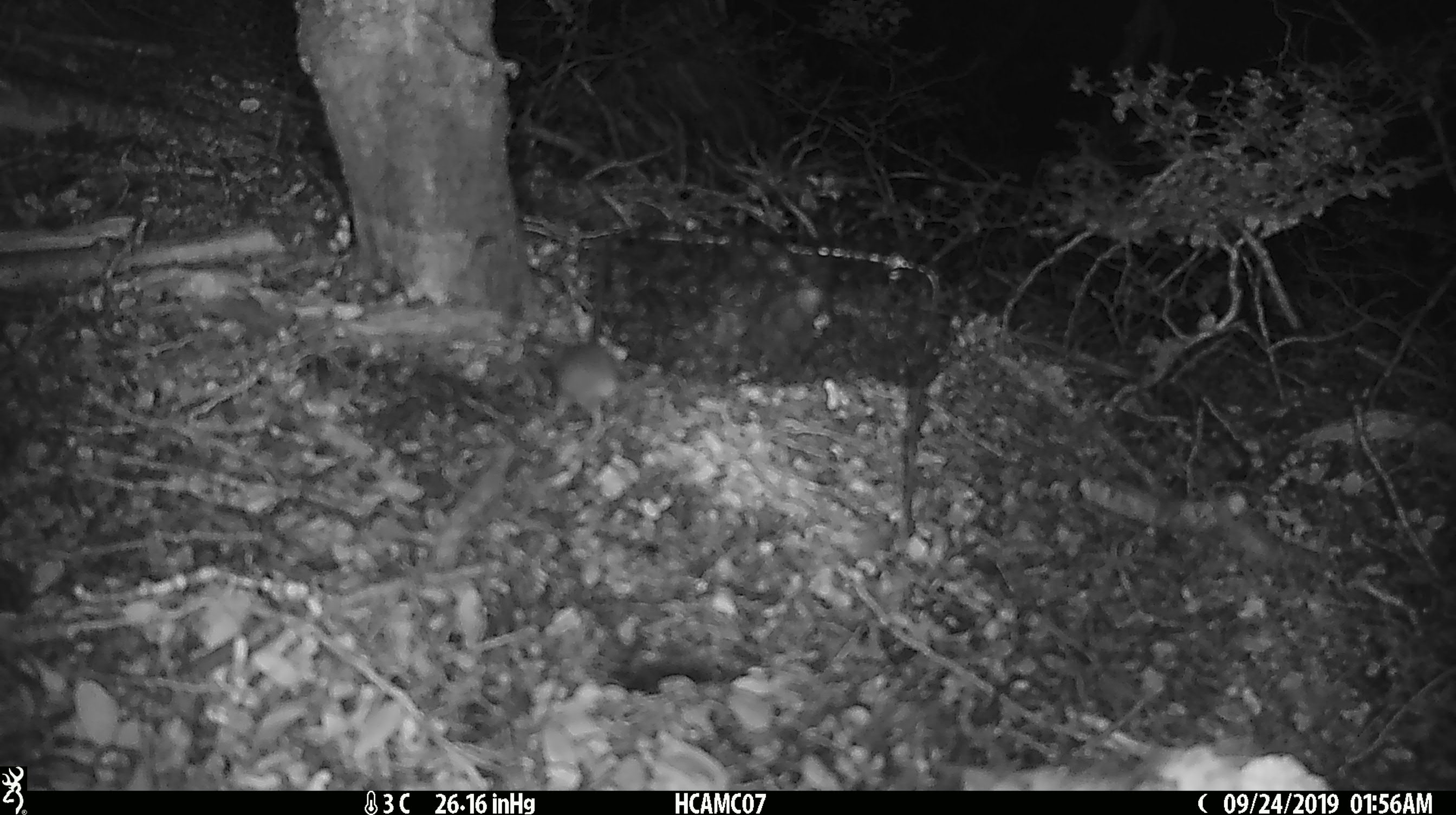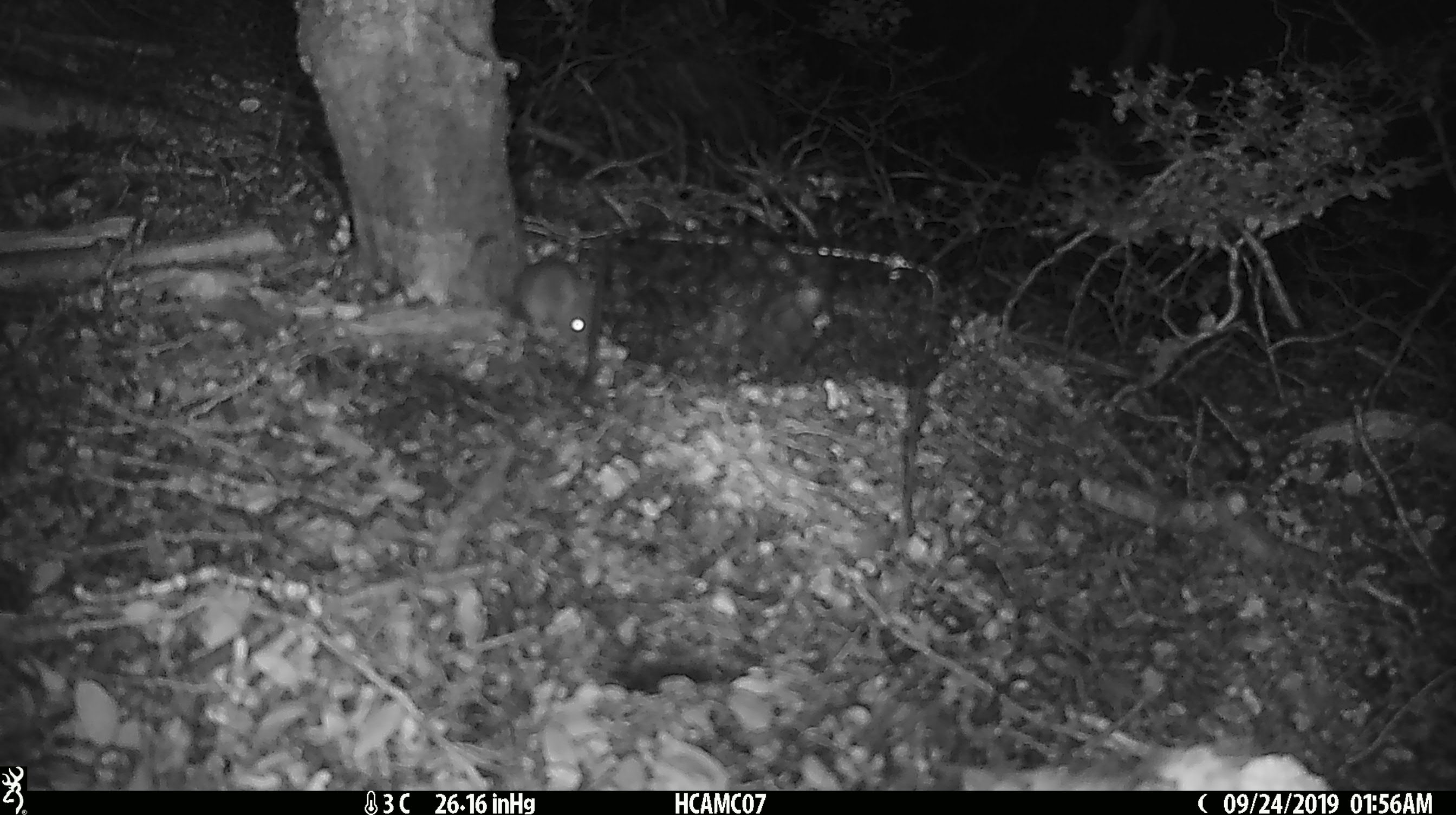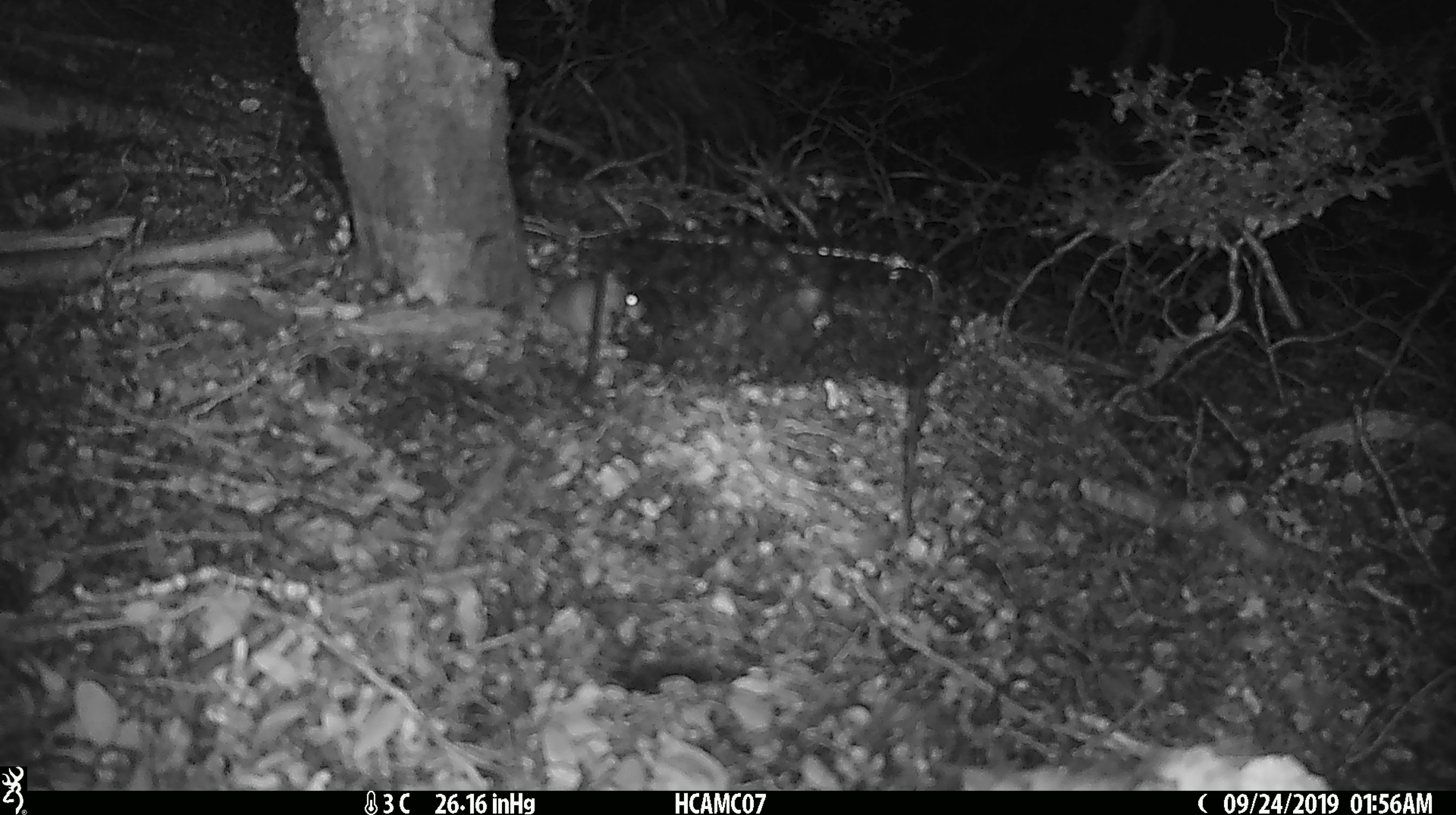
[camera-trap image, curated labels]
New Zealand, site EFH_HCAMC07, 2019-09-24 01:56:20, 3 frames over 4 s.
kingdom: Animalia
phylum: Chordata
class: Mammalia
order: Rodentia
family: Muridae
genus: Mus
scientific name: Mus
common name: mouse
Mouse (Mus).